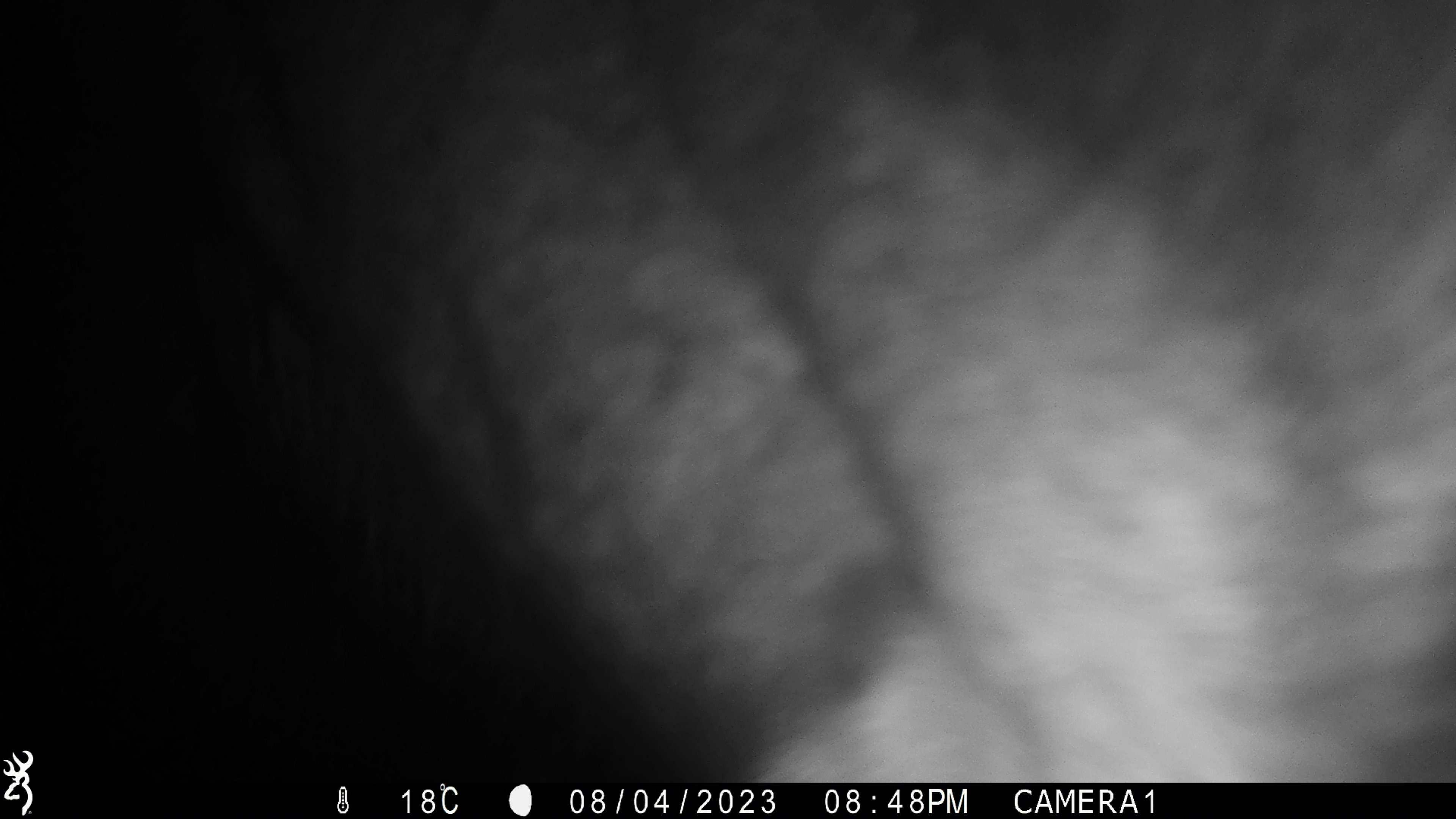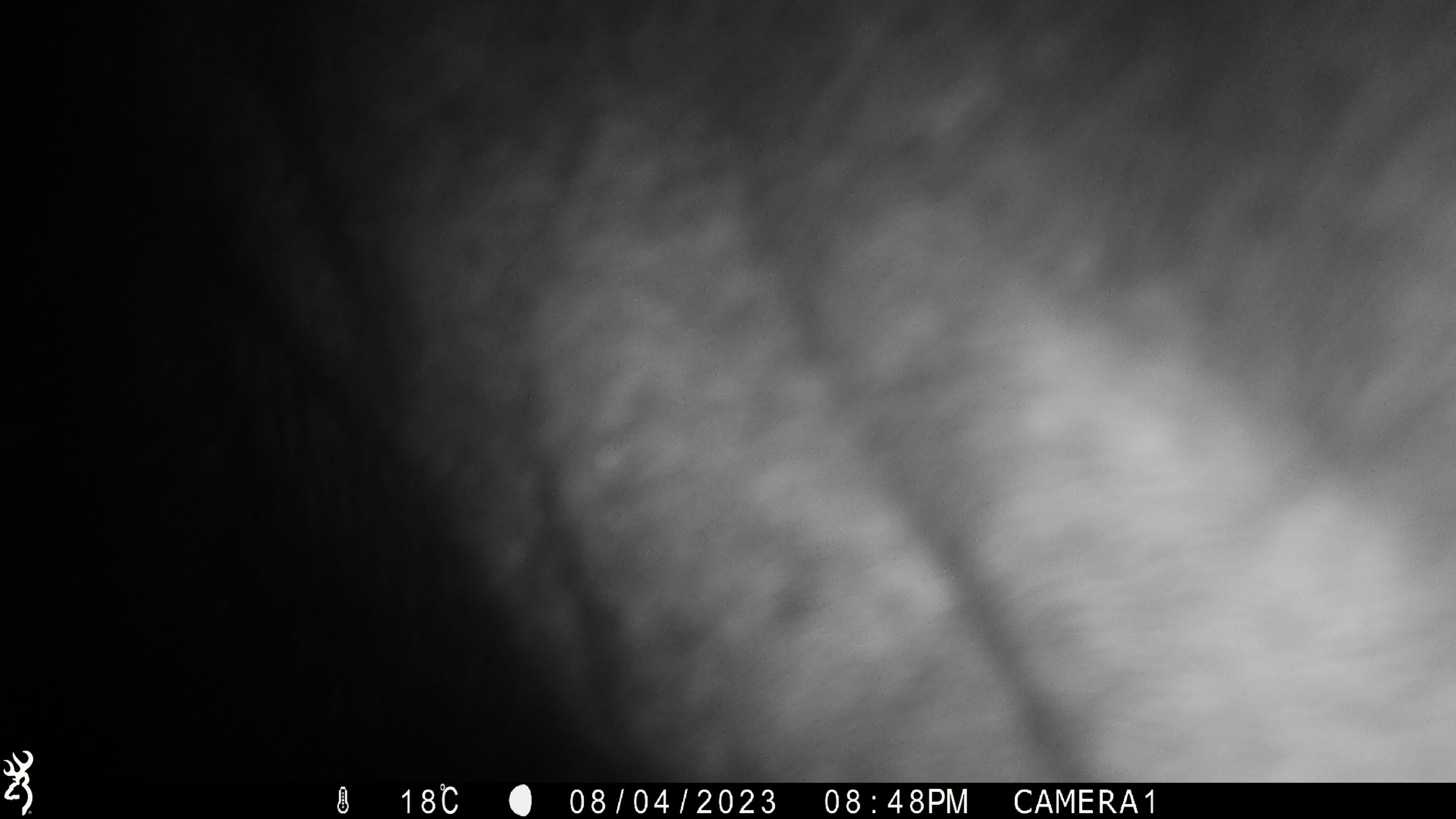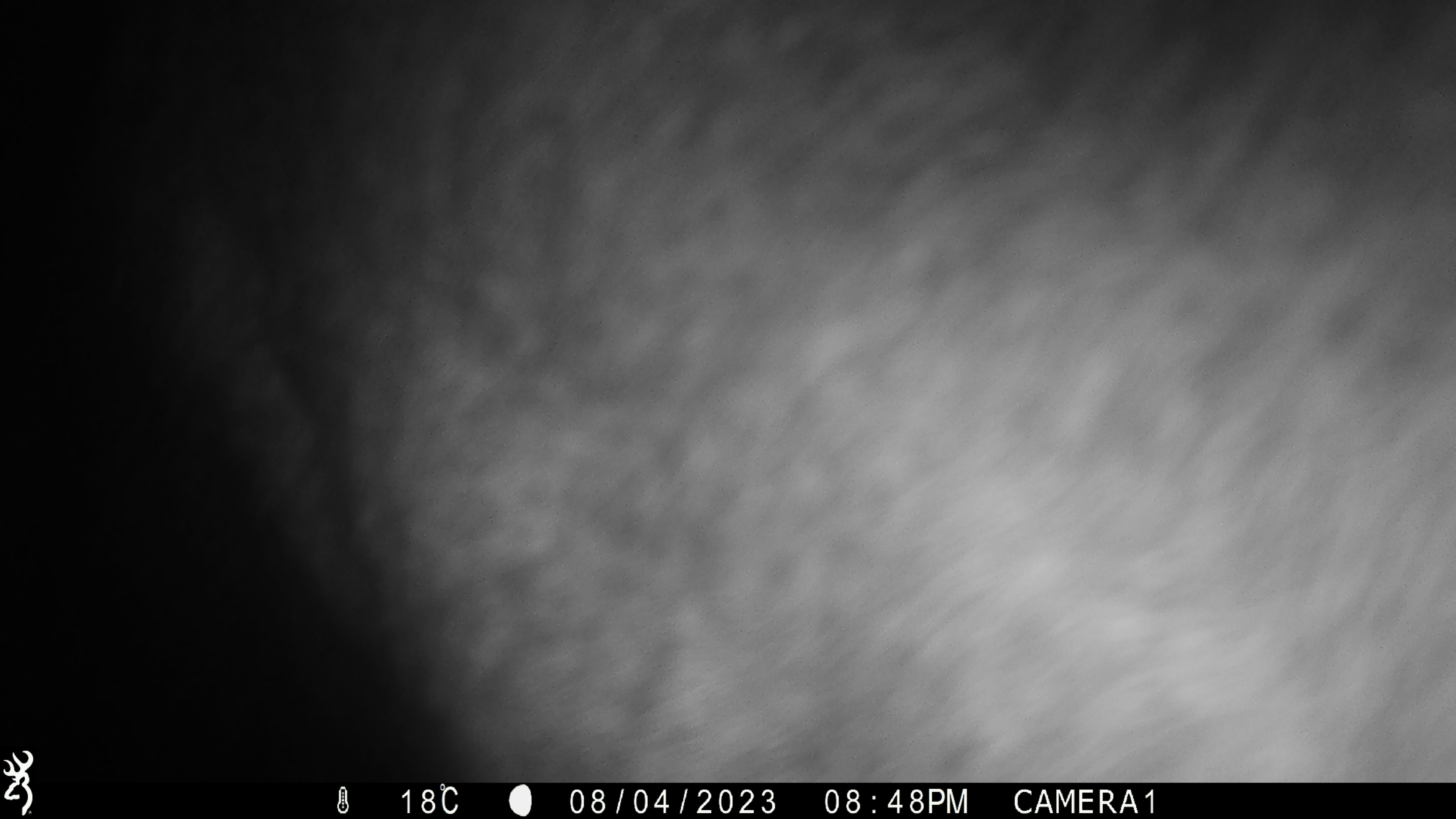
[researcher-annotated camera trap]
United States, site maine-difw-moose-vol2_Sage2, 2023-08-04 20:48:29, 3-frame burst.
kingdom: Animalia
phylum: Chordata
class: Mammalia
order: Artiodactyla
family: Cervidae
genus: Alces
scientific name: Alces alces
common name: moose